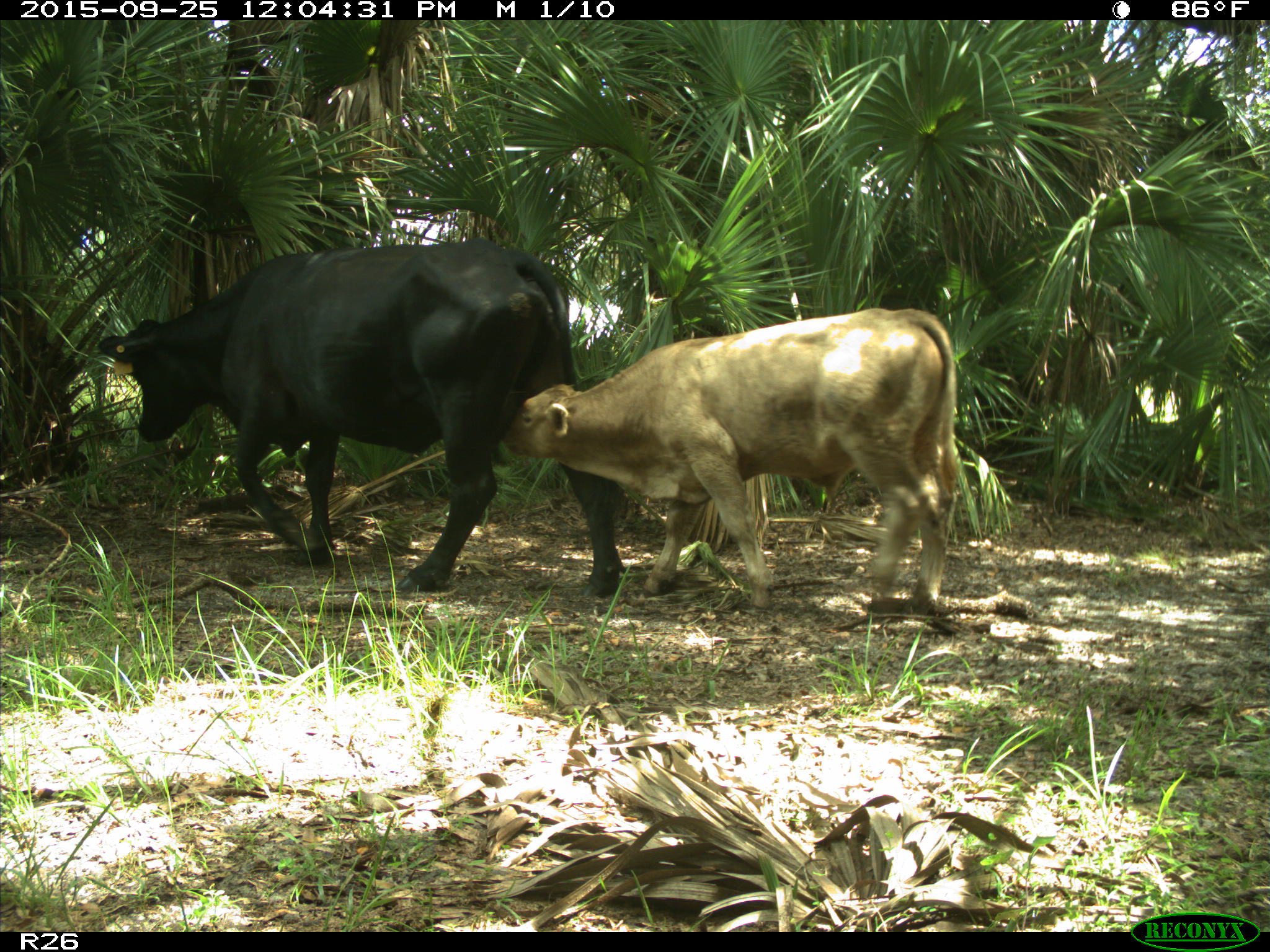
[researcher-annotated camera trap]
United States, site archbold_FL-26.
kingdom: Animalia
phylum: Chordata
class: Mammalia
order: Artiodactyla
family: Bovidae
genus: Bos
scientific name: Bos taurus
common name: domestic cow